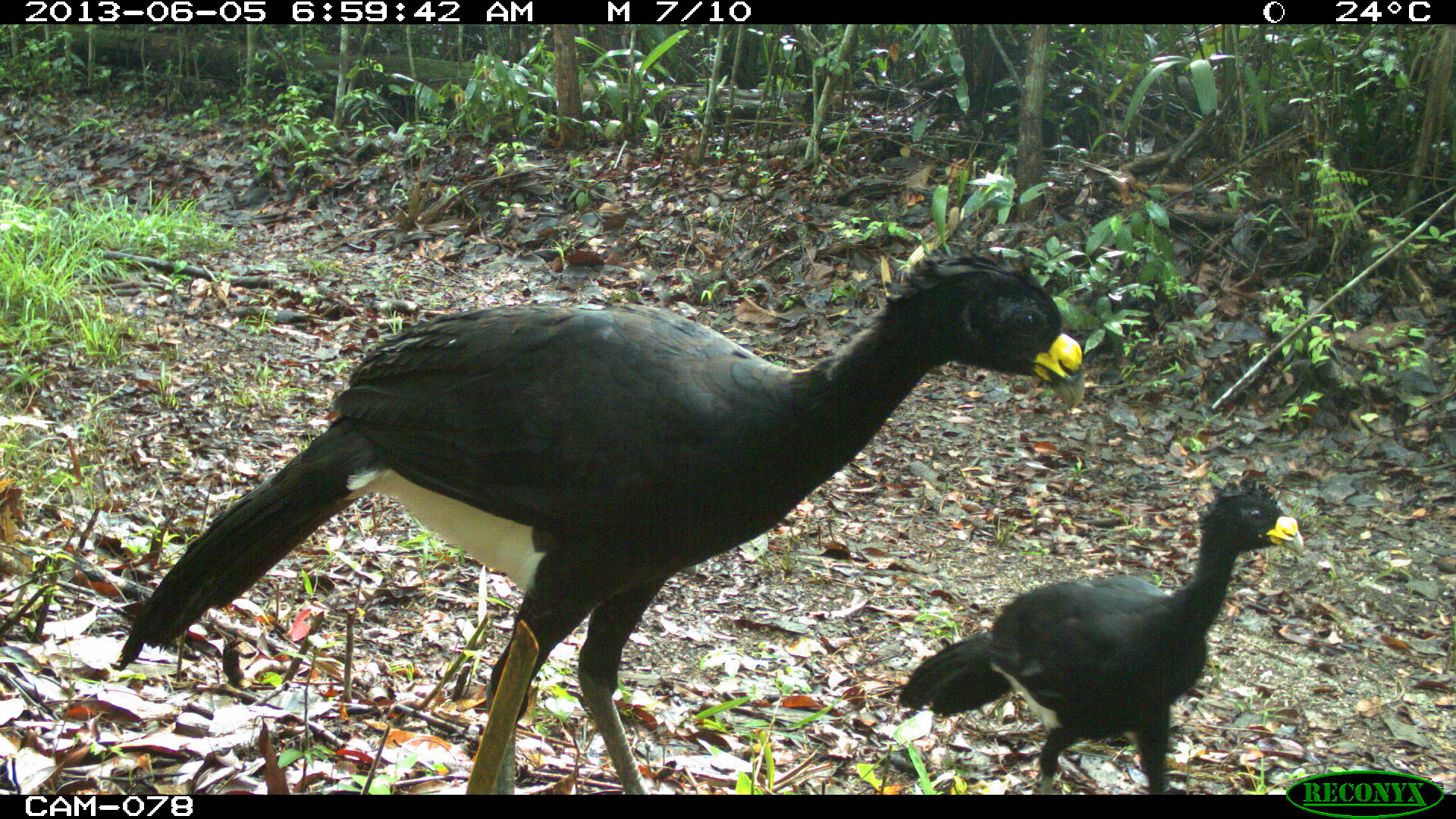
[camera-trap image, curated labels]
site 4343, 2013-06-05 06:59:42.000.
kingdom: Animalia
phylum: Chordata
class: Aves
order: Galliformes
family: Cracidae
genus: Crax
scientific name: Crax rubra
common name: great curassow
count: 3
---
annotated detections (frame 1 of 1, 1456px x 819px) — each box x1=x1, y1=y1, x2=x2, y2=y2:
crax rubra: x1=116, y1=238, x2=1085, y2=791; x1=893, y1=477, x2=1298, y2=790